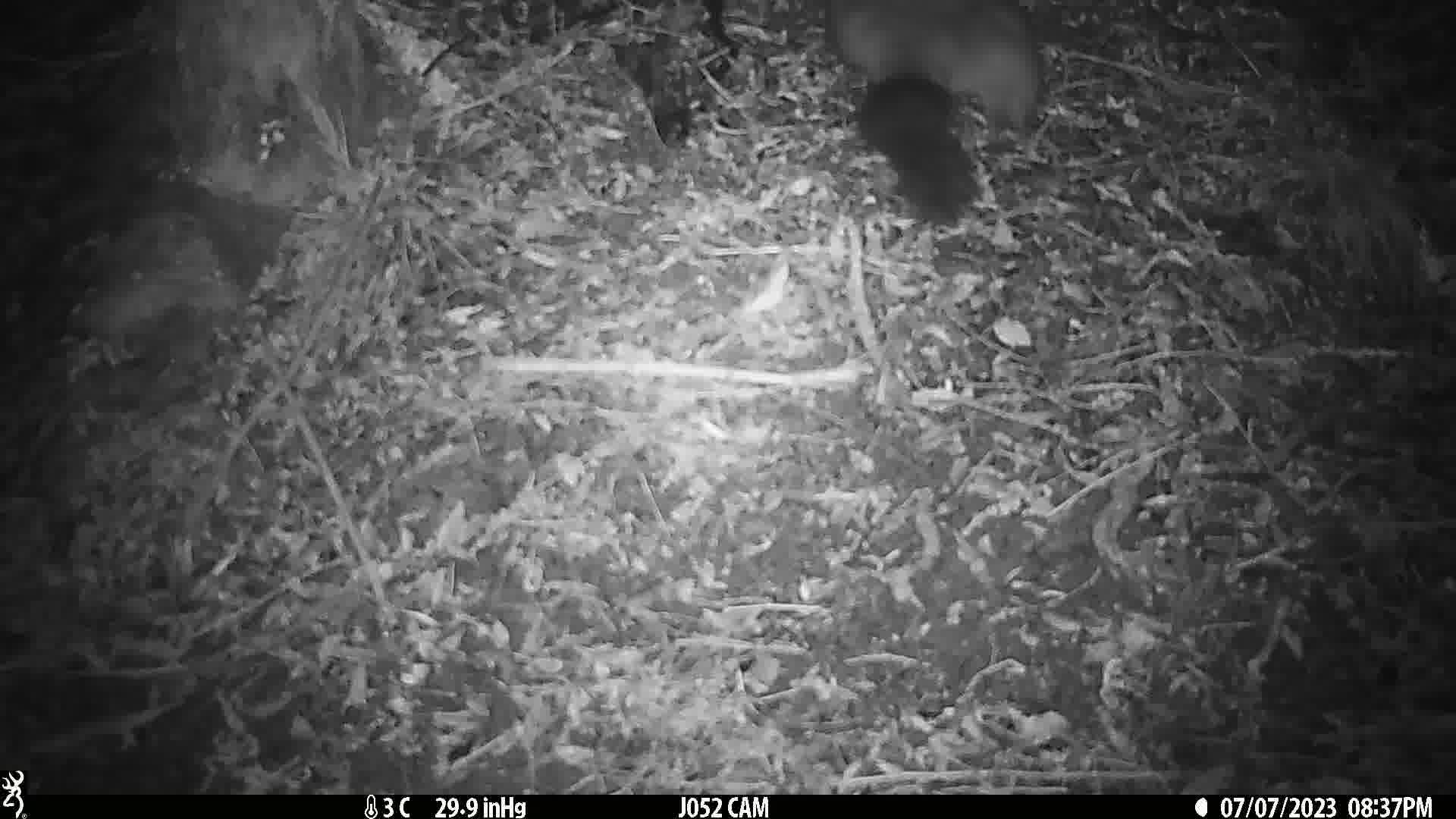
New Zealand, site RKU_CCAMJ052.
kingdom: Animalia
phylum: Chordata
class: Mammalia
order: Diprotodontia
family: Phalangeridae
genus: Trichosurus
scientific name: Trichosurus vulpecula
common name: common brushtail possum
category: possum